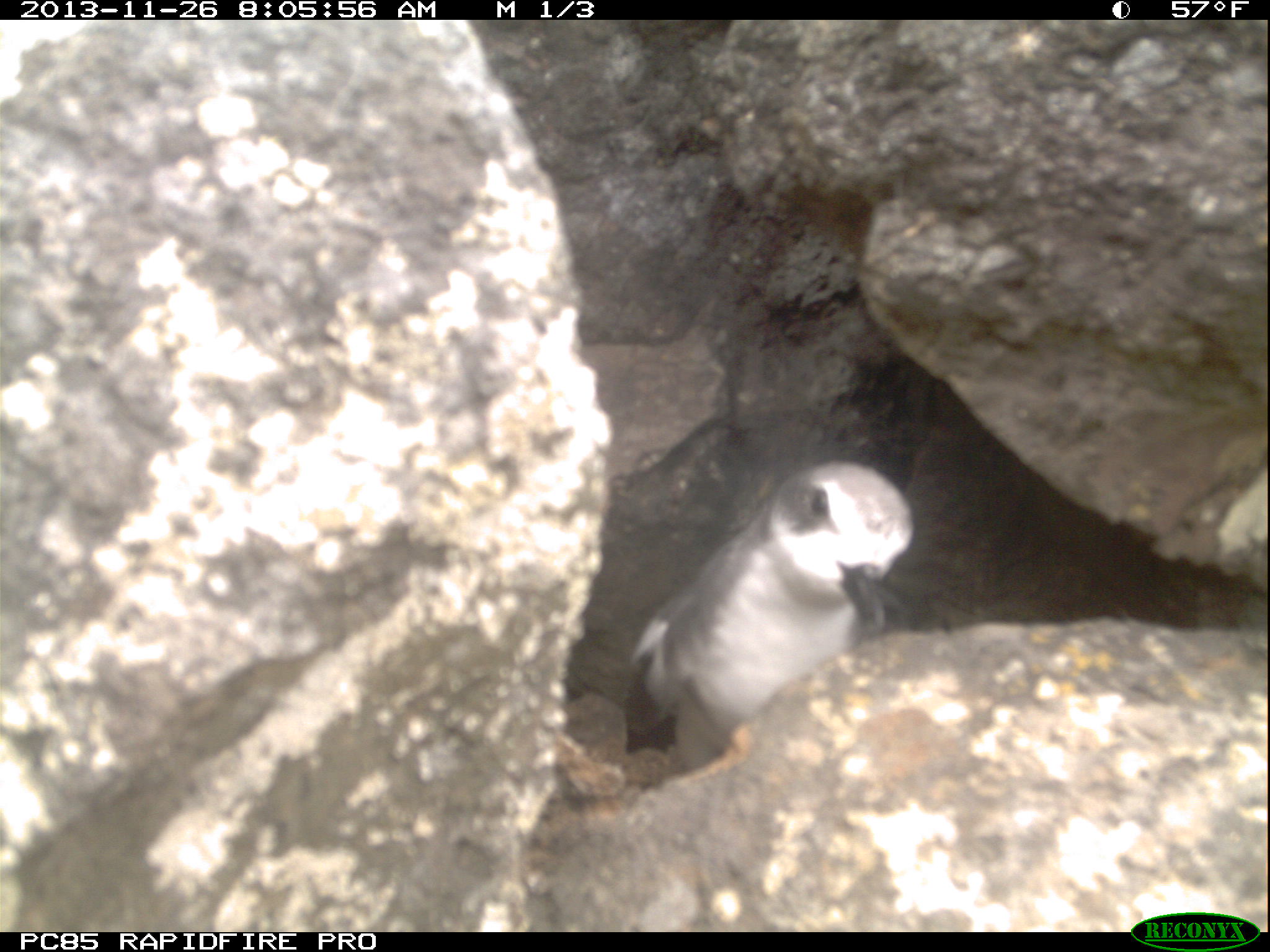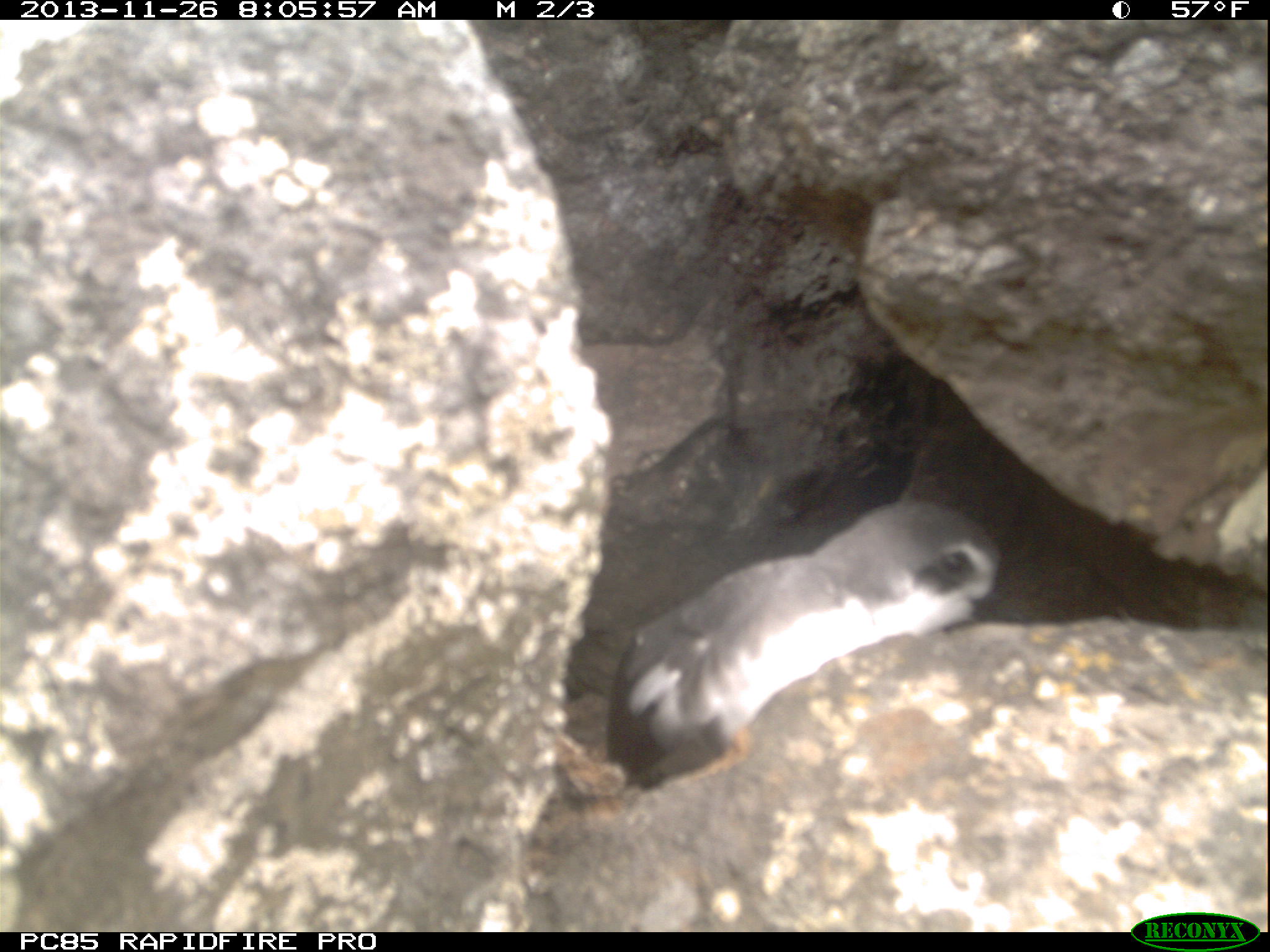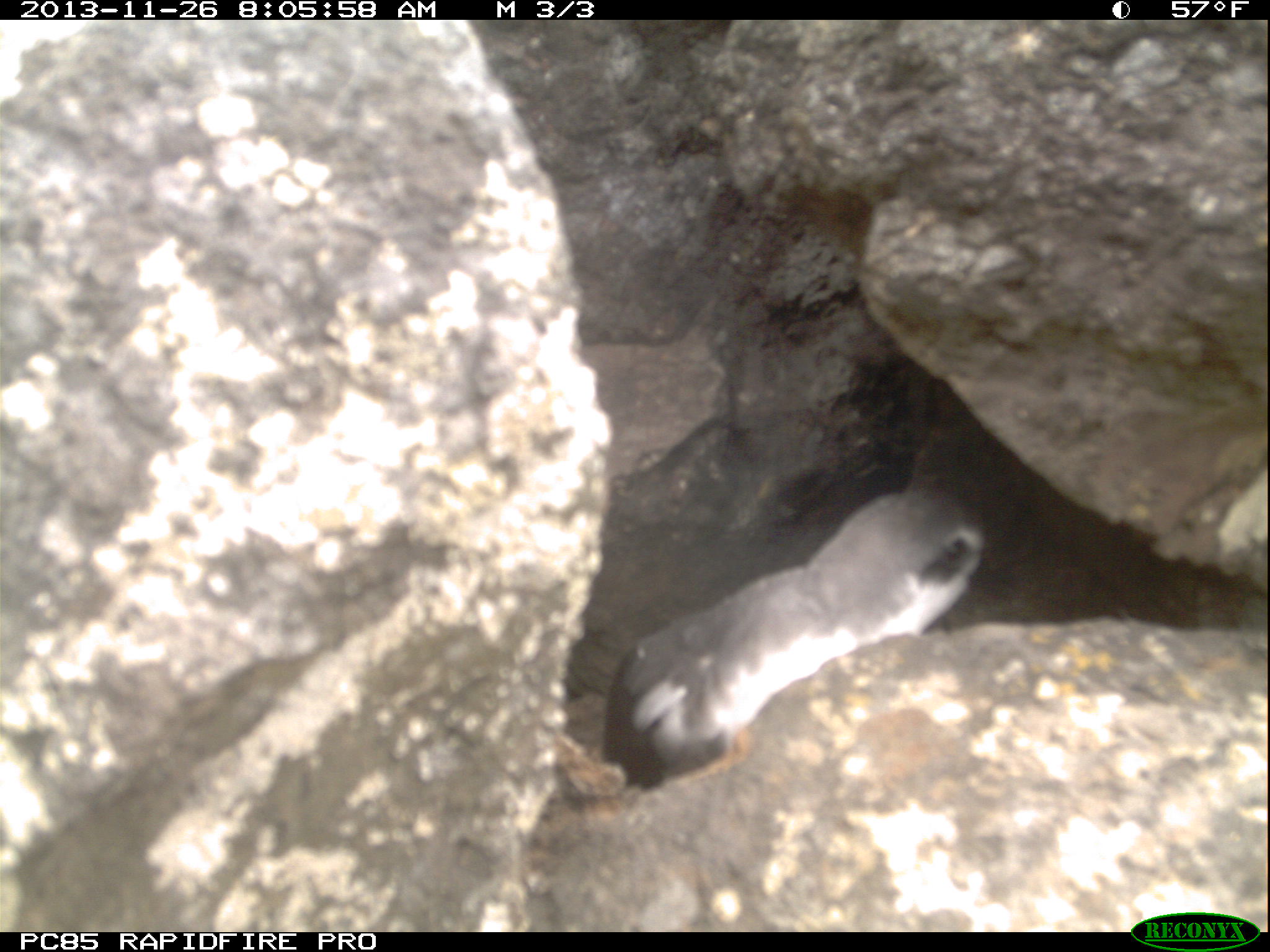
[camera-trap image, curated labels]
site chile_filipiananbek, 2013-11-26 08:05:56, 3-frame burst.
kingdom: Animalia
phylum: Chordata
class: Aves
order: Procellariiformes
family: Procellariidae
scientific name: Procellariidae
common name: petrel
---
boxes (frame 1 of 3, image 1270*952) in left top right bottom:
petrel: 611 454 919 765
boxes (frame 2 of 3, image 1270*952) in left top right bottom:
petrel: 608 496 1003 785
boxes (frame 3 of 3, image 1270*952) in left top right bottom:
petrel: 600 488 990 781